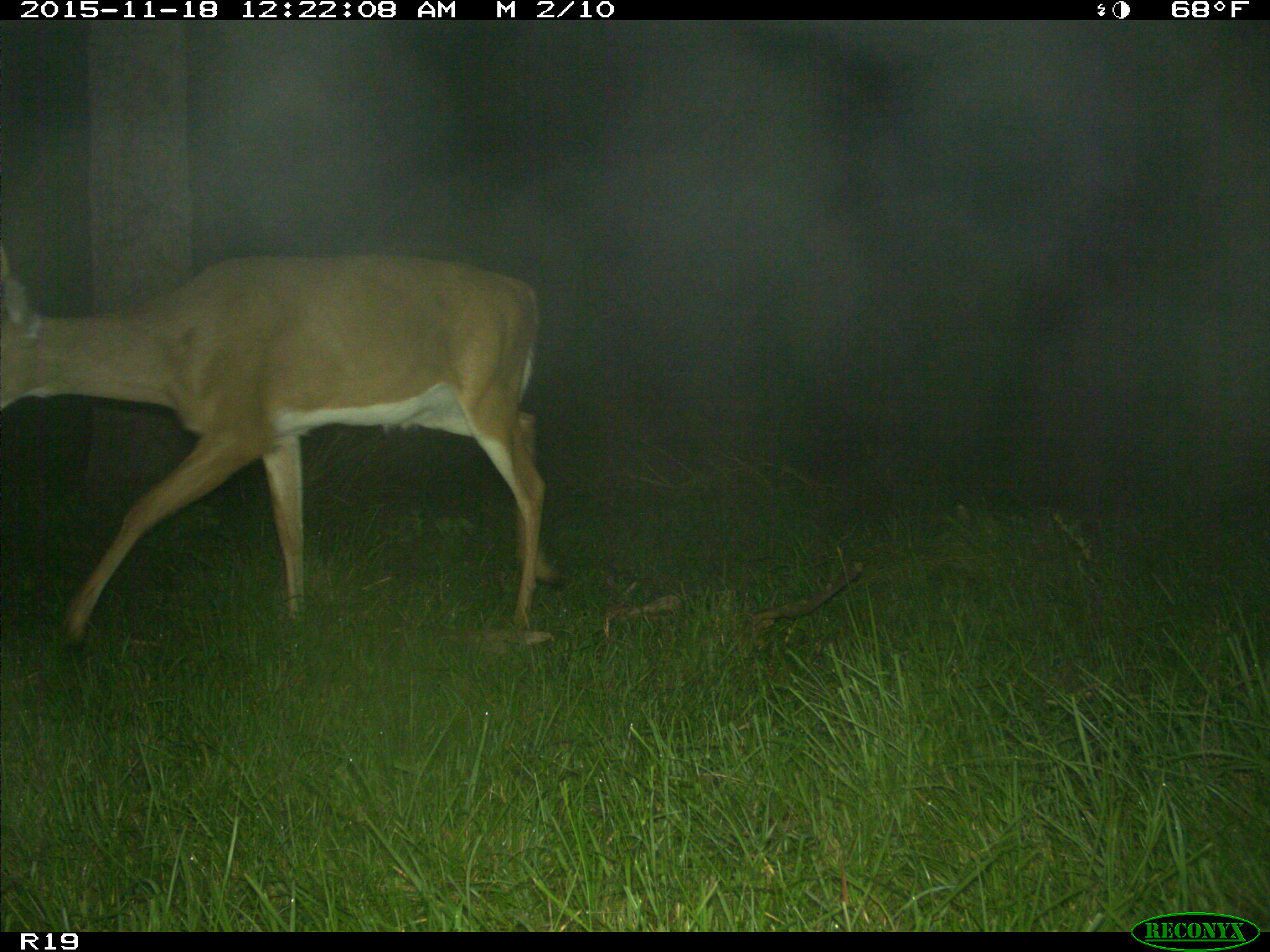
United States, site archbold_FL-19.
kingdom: Animalia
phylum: Chordata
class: Mammalia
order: Artiodactyla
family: Cervidae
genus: Odocoileus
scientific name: Odocoileus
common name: deer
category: unidentified deer